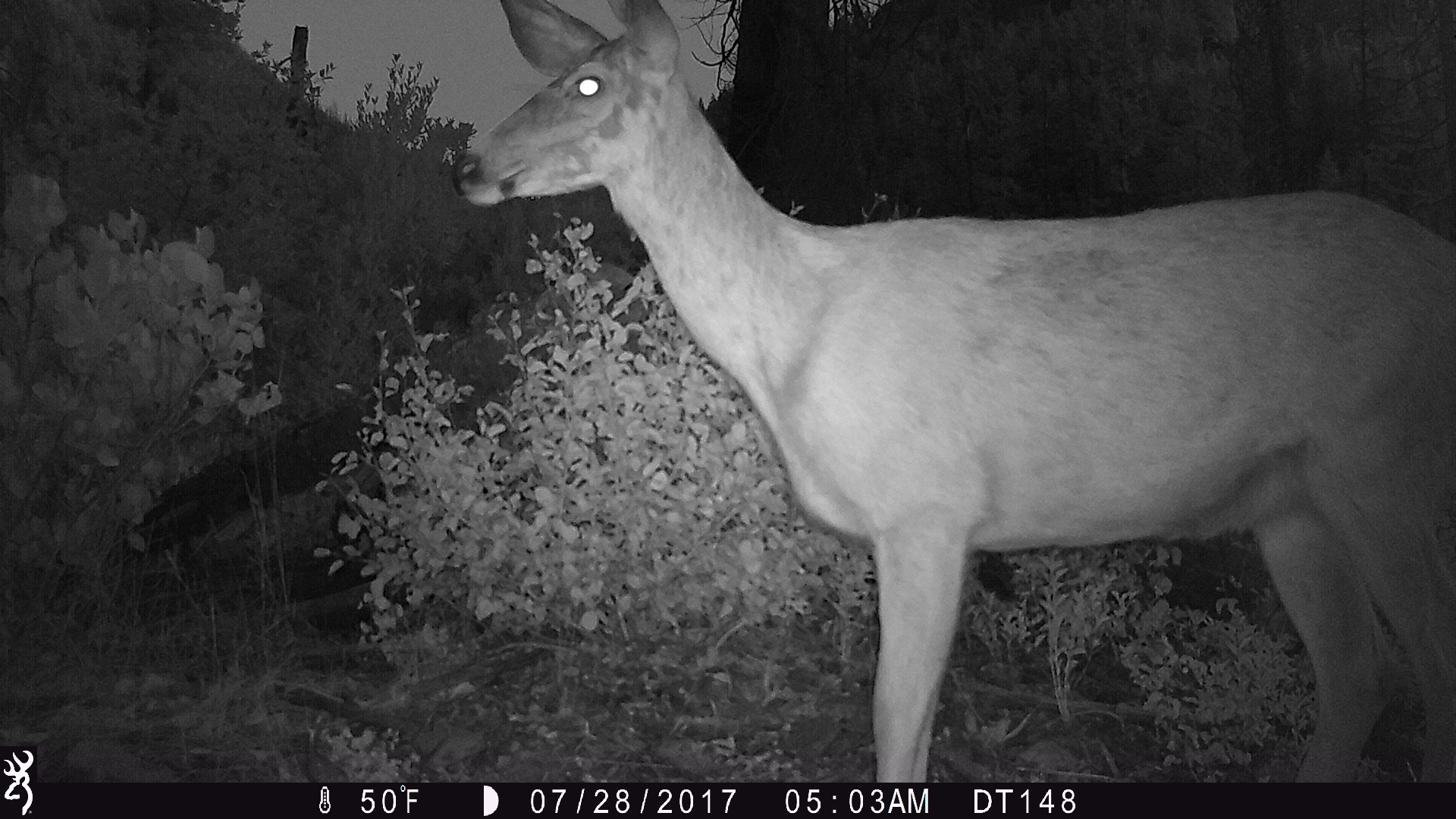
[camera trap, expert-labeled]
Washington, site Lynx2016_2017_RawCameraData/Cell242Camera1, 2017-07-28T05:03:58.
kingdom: Animalia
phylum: Chordata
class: Mammalia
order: Artiodactyla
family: Cervidae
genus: Odocoileus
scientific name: Odocoileus hemionus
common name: mule deer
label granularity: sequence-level